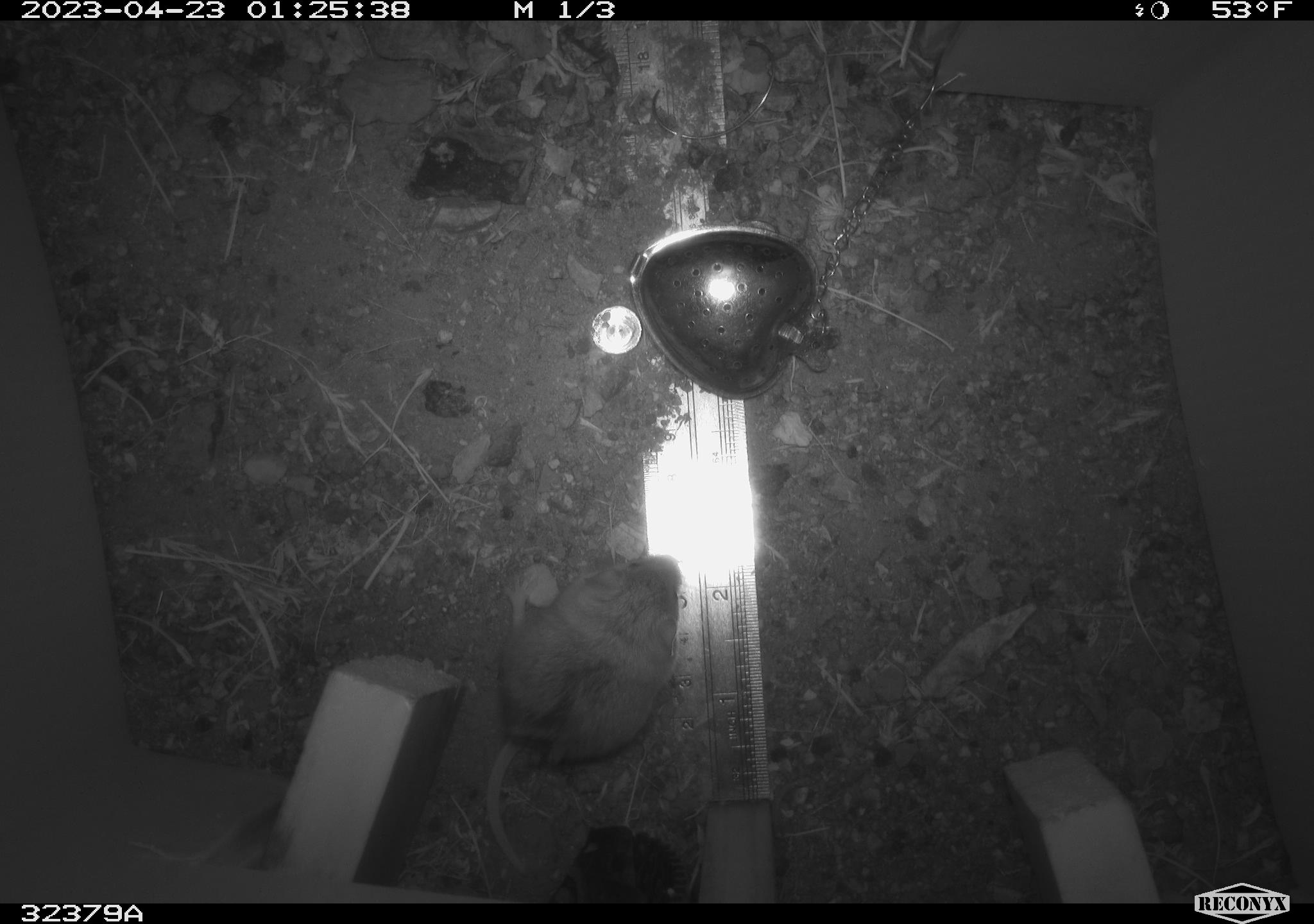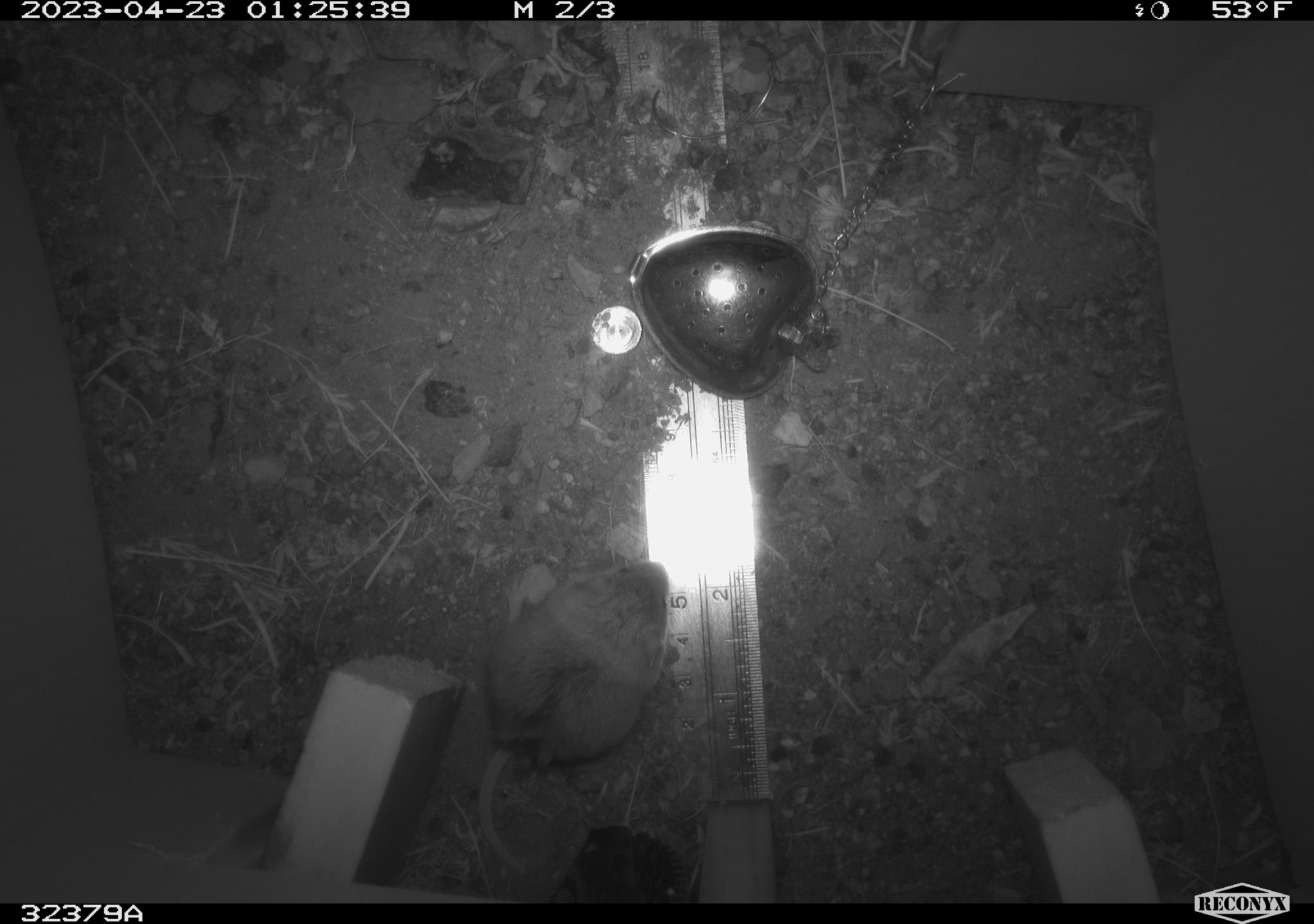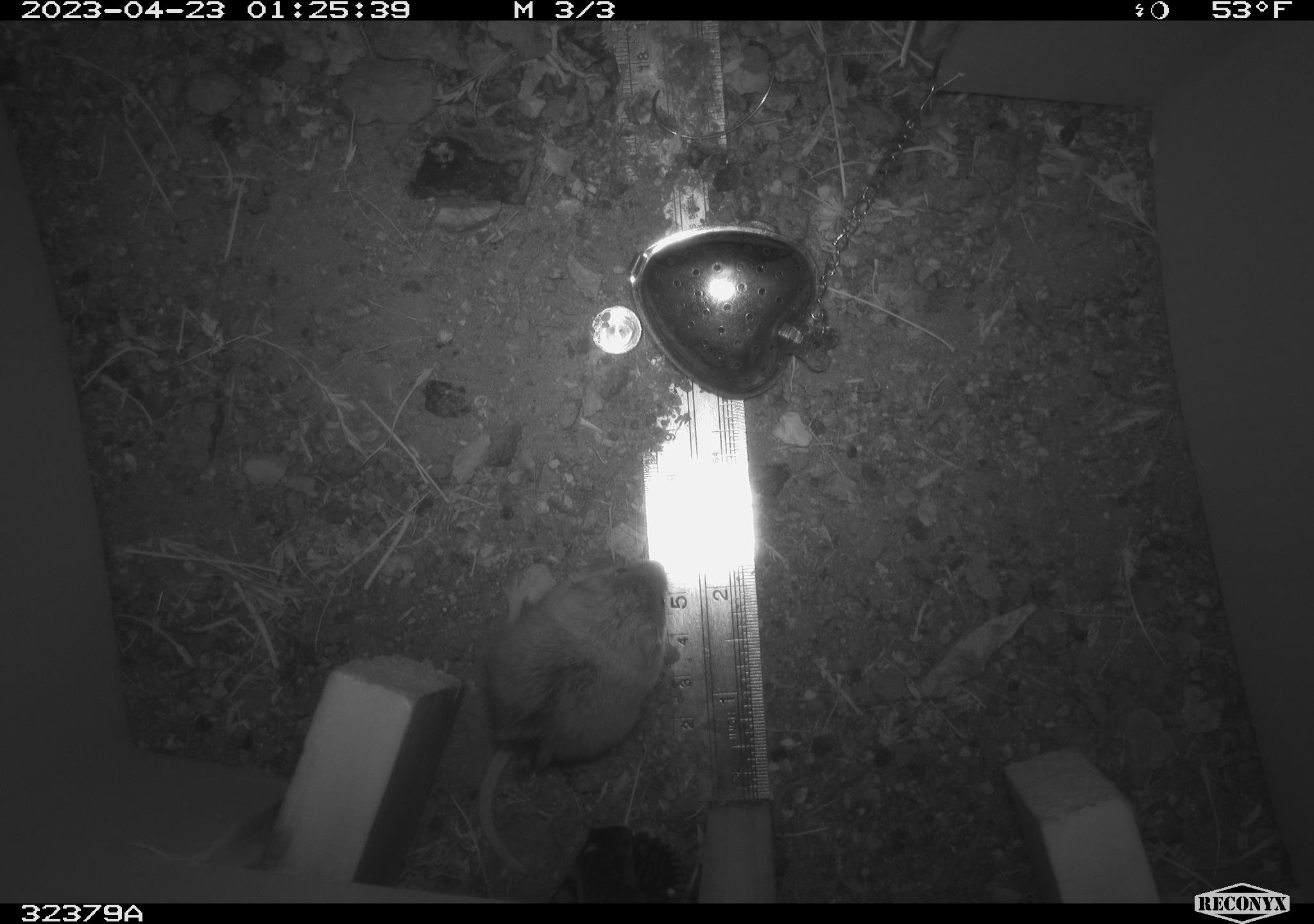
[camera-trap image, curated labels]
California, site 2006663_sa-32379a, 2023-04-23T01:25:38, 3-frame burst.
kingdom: Animalia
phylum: Chordata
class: Mammalia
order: Rodentia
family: Cricetidae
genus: Peromyscus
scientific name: Peromyscus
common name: deer mice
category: peromyscus species